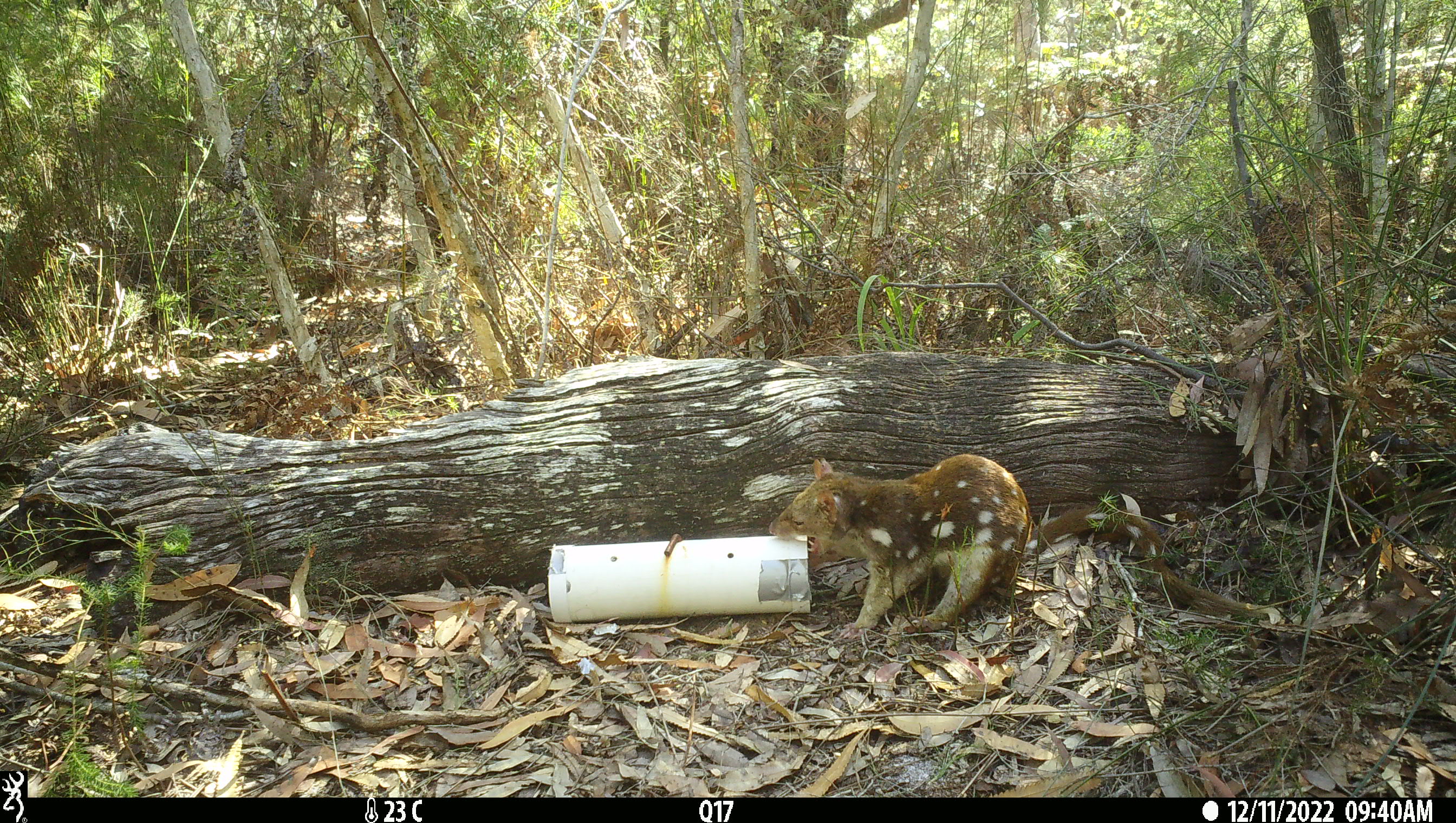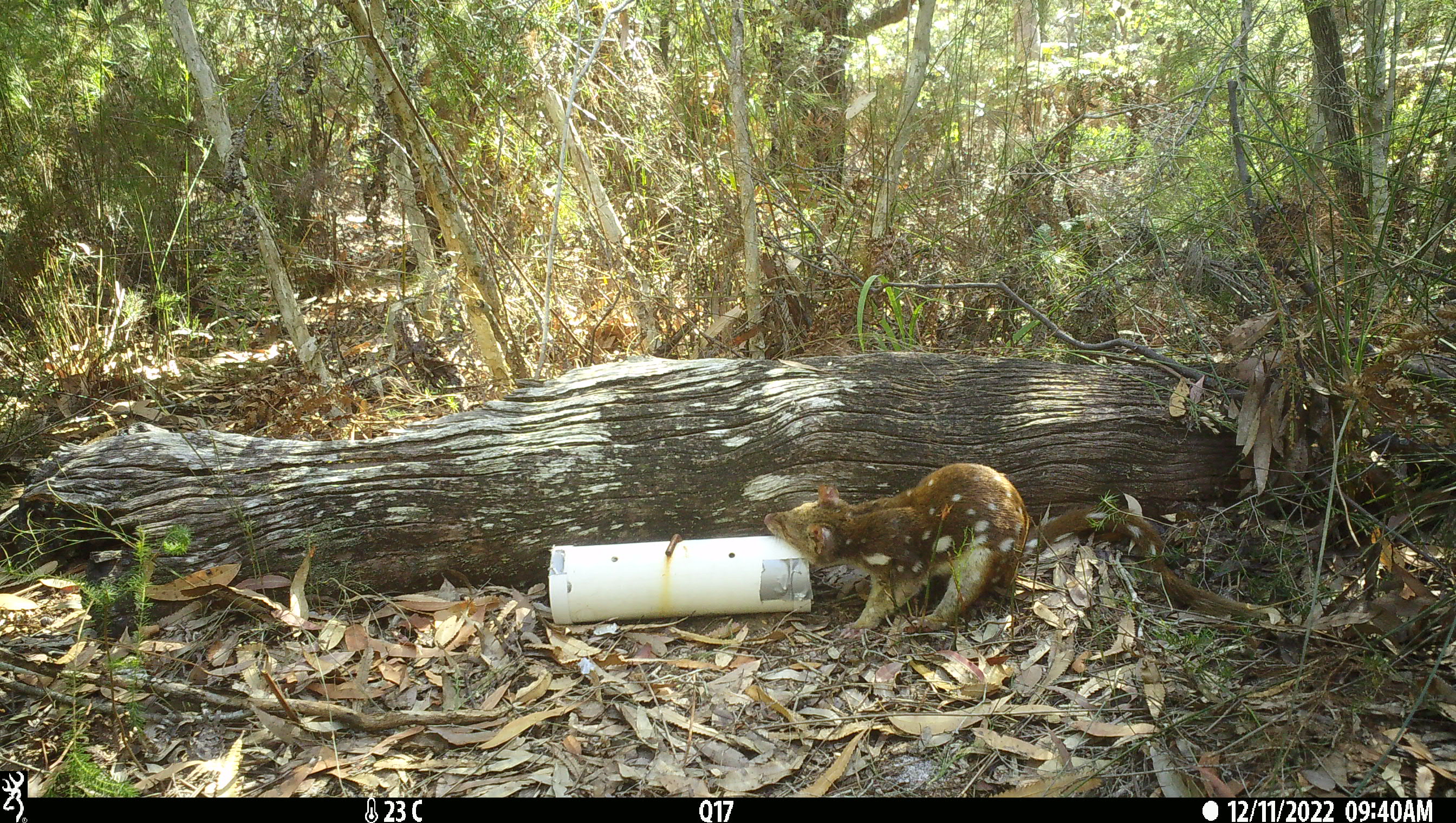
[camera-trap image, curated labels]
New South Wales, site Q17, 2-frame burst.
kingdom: Animalia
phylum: Chordata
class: Mammalia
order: Dasyuromorphia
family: Dasyuridae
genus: Dasyurus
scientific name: Dasyurus maculatus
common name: spotted-tailed quoll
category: quoll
Quoll (spotted-tailed quoll) (Dasyurus maculatus).